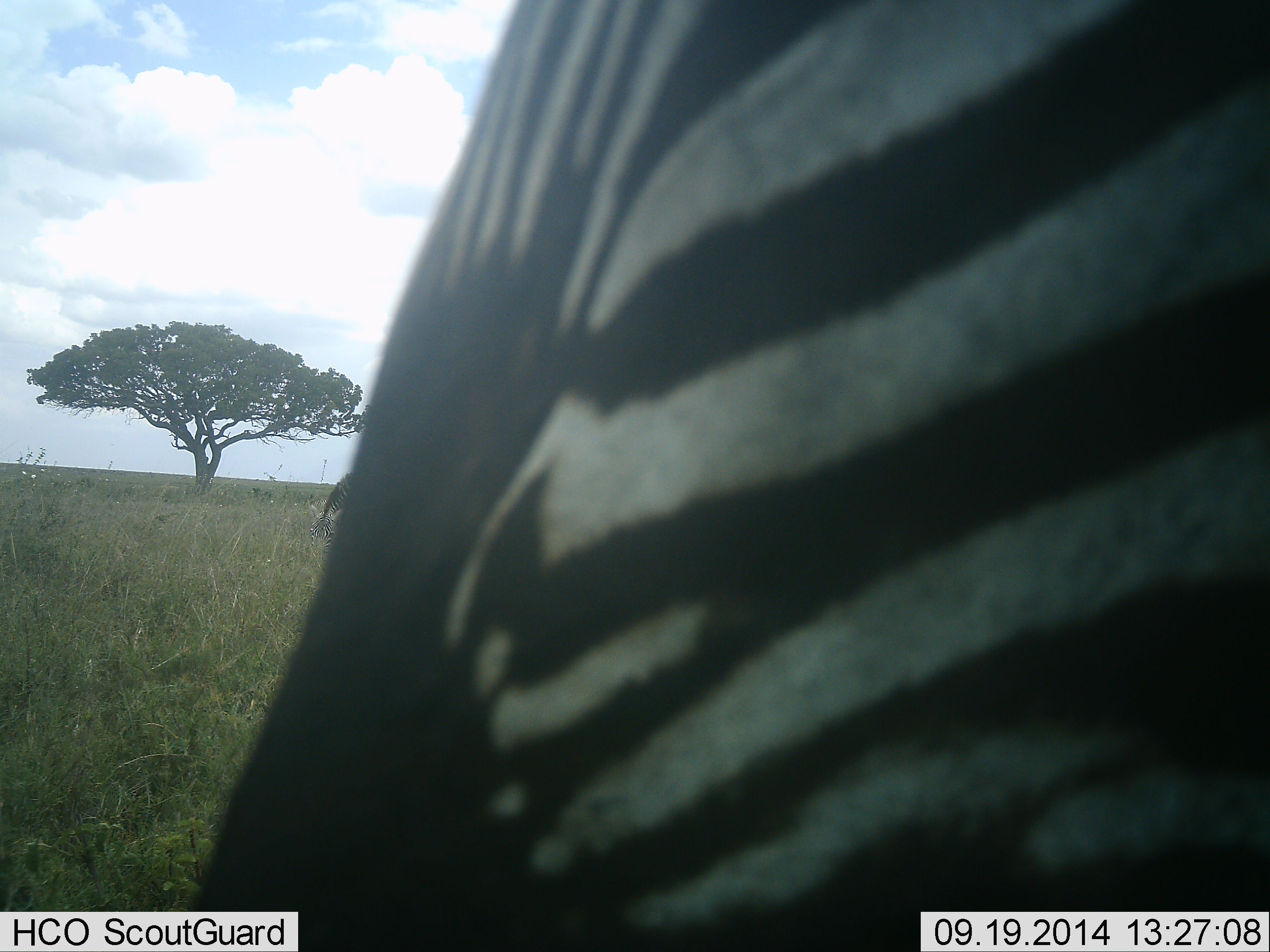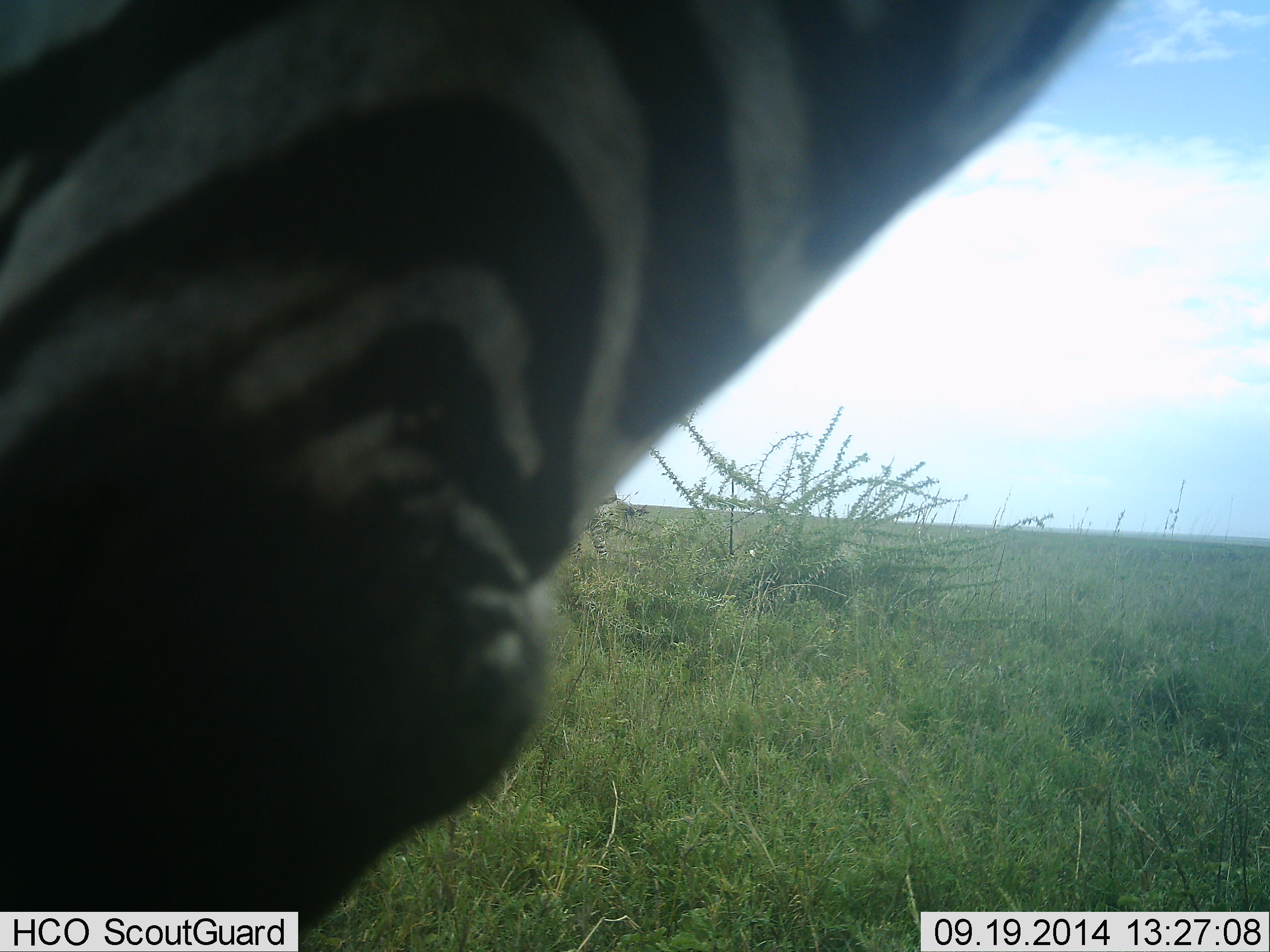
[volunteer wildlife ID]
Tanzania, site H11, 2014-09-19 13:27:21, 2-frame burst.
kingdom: Animalia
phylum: Chordata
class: Mammalia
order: Perissodactyla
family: Equidae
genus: Equus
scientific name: Equus quagga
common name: plains zebra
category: zebra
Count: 3.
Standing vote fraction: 40%.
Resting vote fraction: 0%.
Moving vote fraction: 60%.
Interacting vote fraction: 0%.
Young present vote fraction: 0%.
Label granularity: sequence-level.